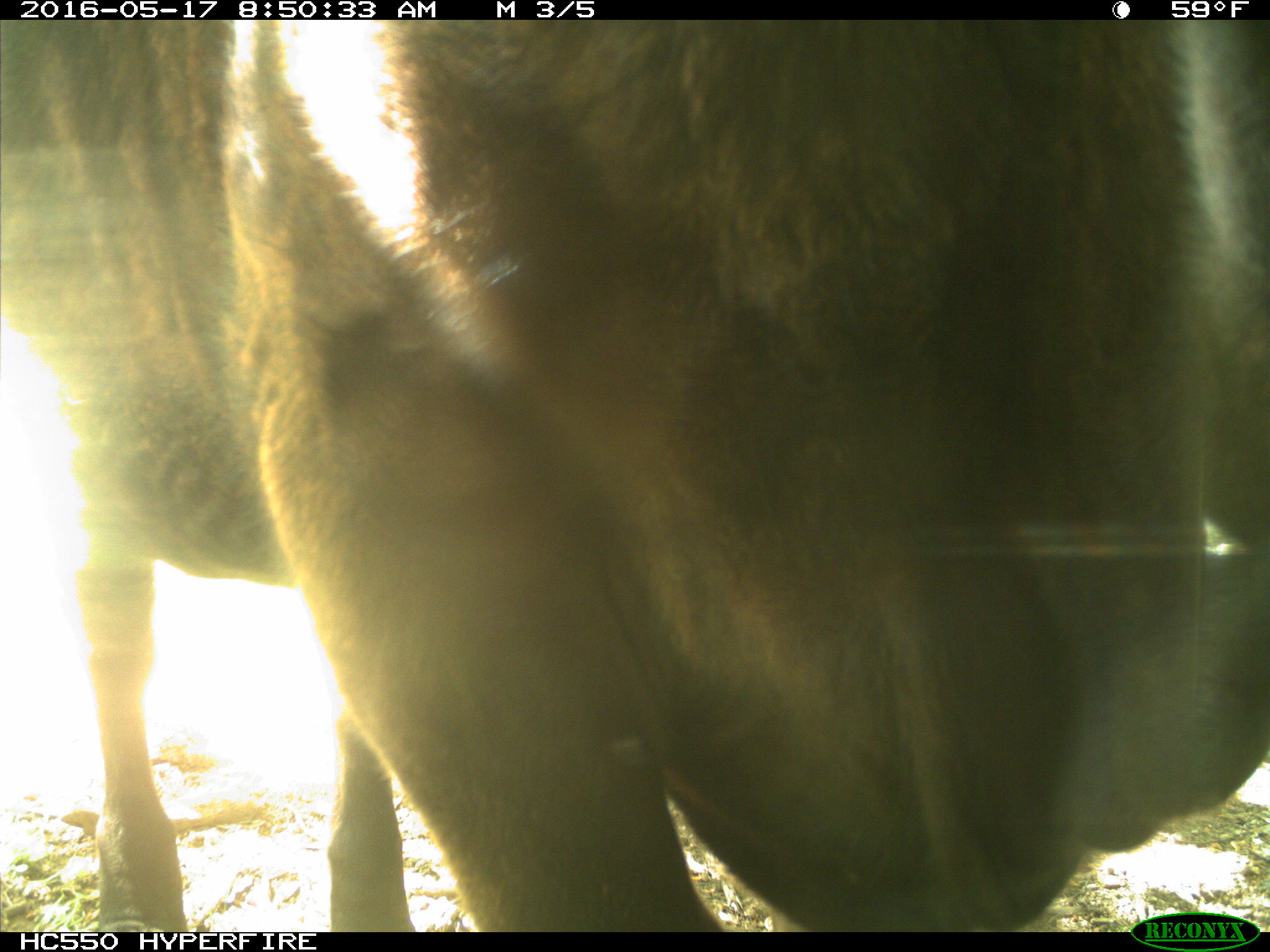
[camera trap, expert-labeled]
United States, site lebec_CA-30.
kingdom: Animalia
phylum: Chordata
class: Mammalia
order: Artiodactyla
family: Bovidae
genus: Bos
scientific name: Bos taurus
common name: domestic cow